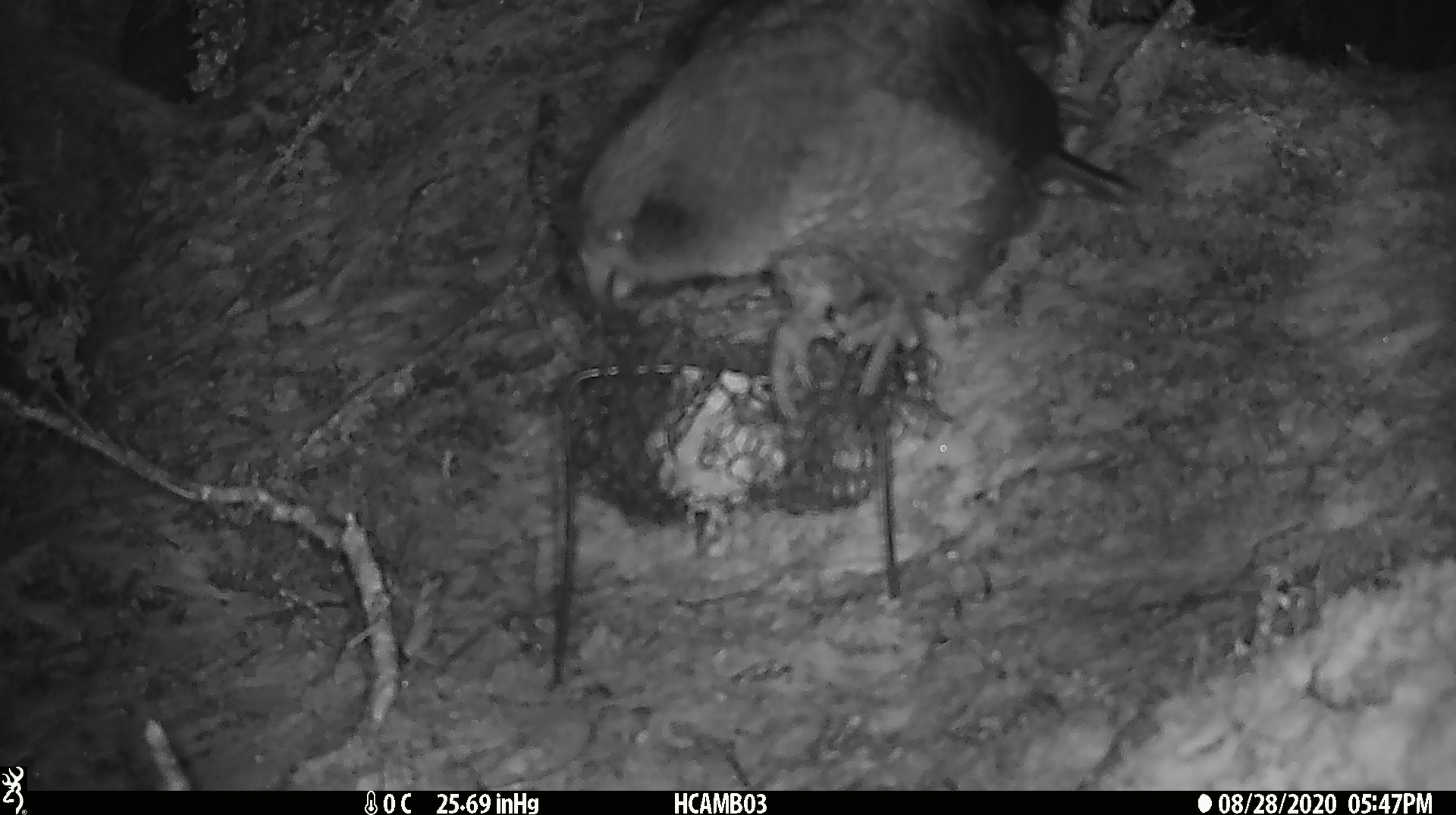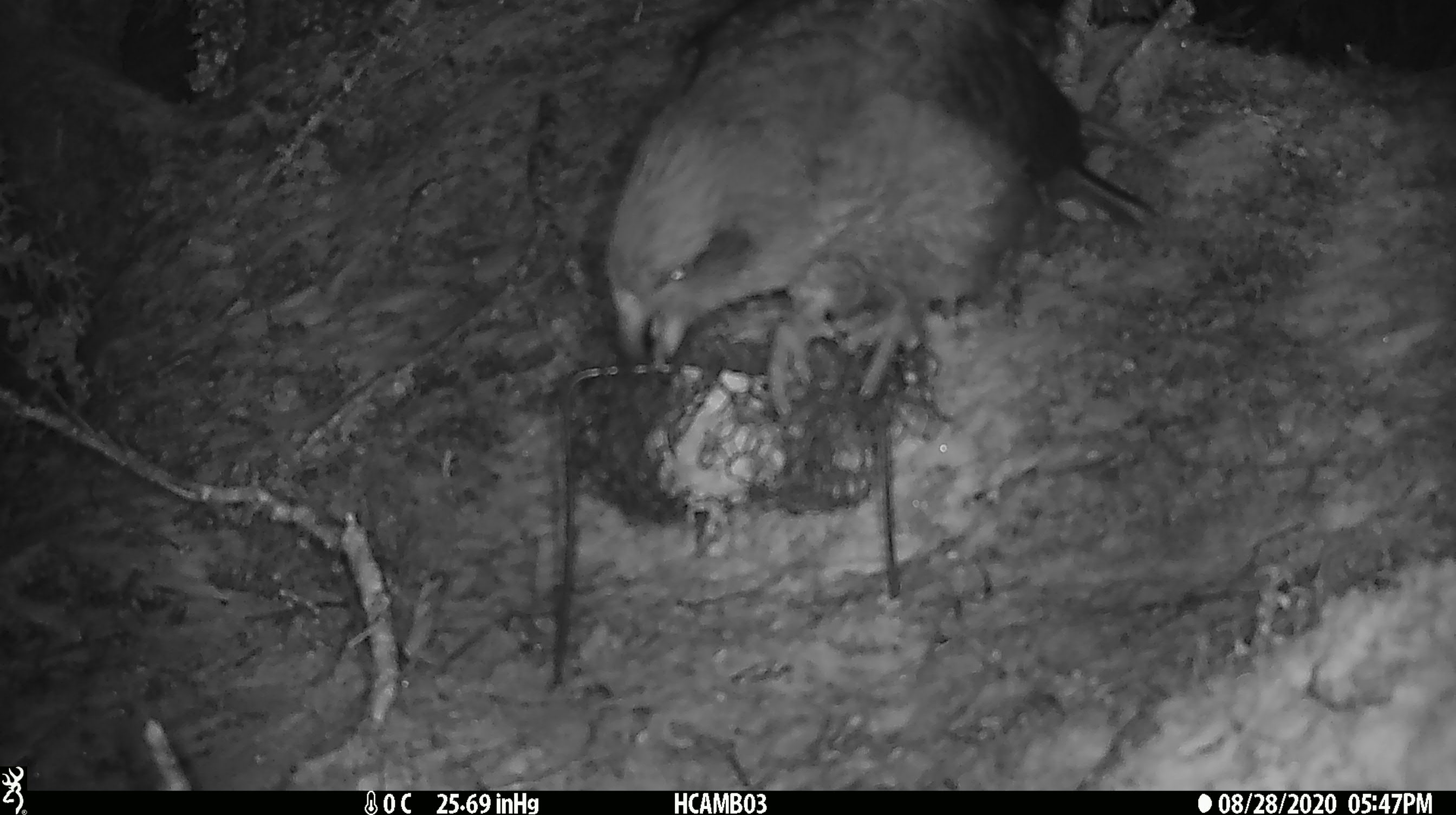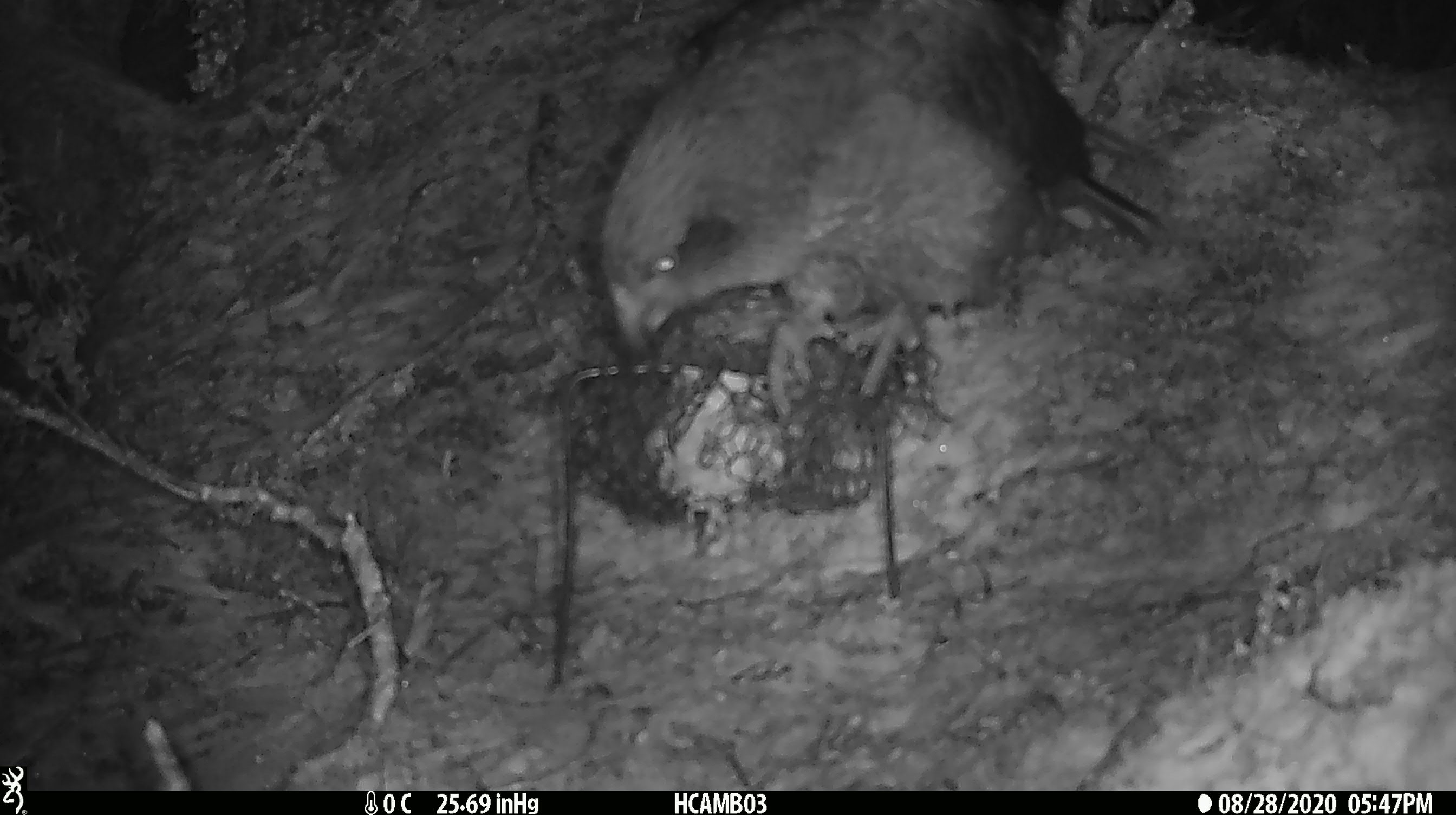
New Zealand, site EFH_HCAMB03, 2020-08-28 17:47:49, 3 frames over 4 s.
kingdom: Animalia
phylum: Chordata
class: Aves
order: Psittaciformes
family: Strigopidae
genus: Nestor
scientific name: Nestor notabilis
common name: kea